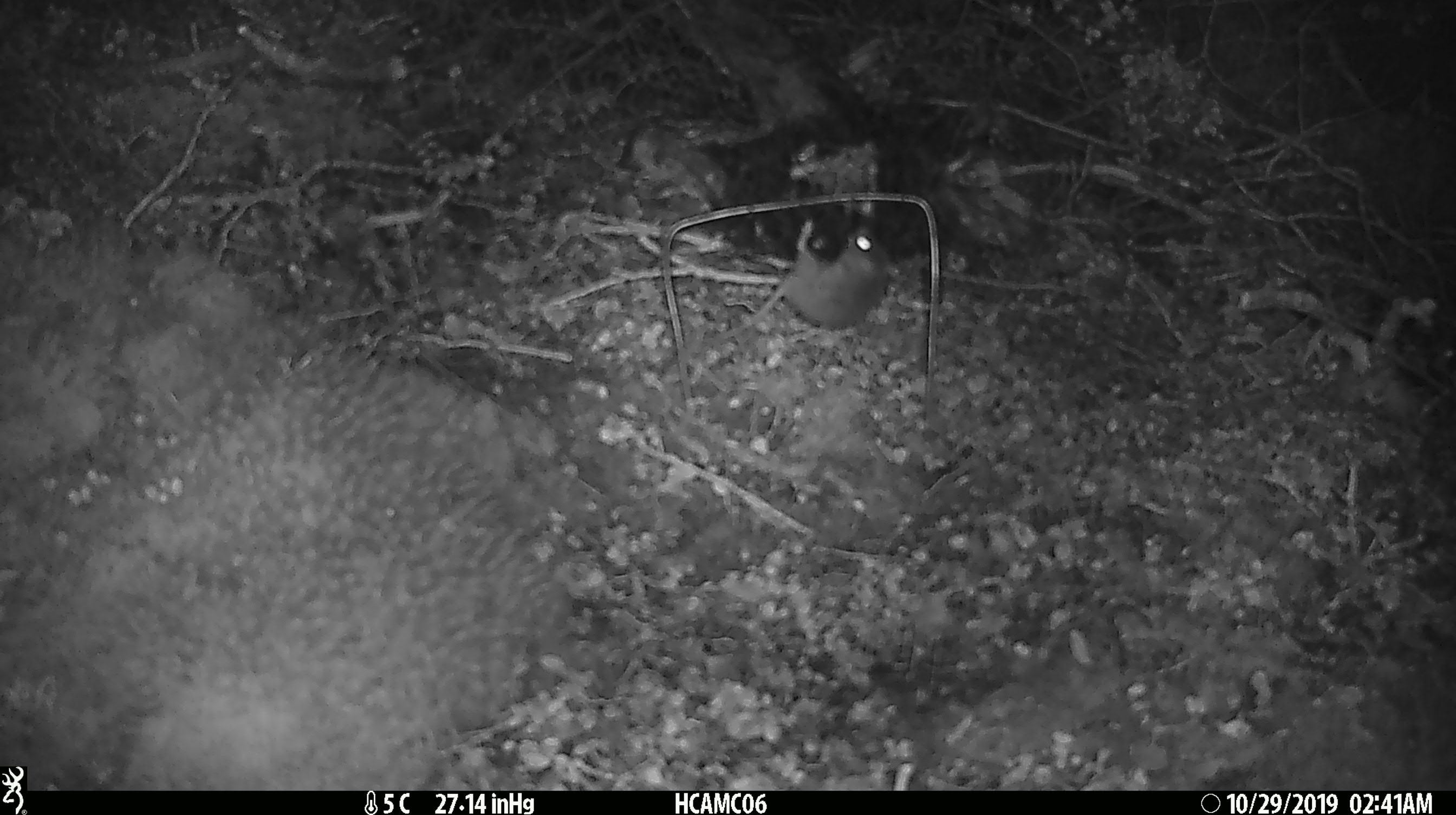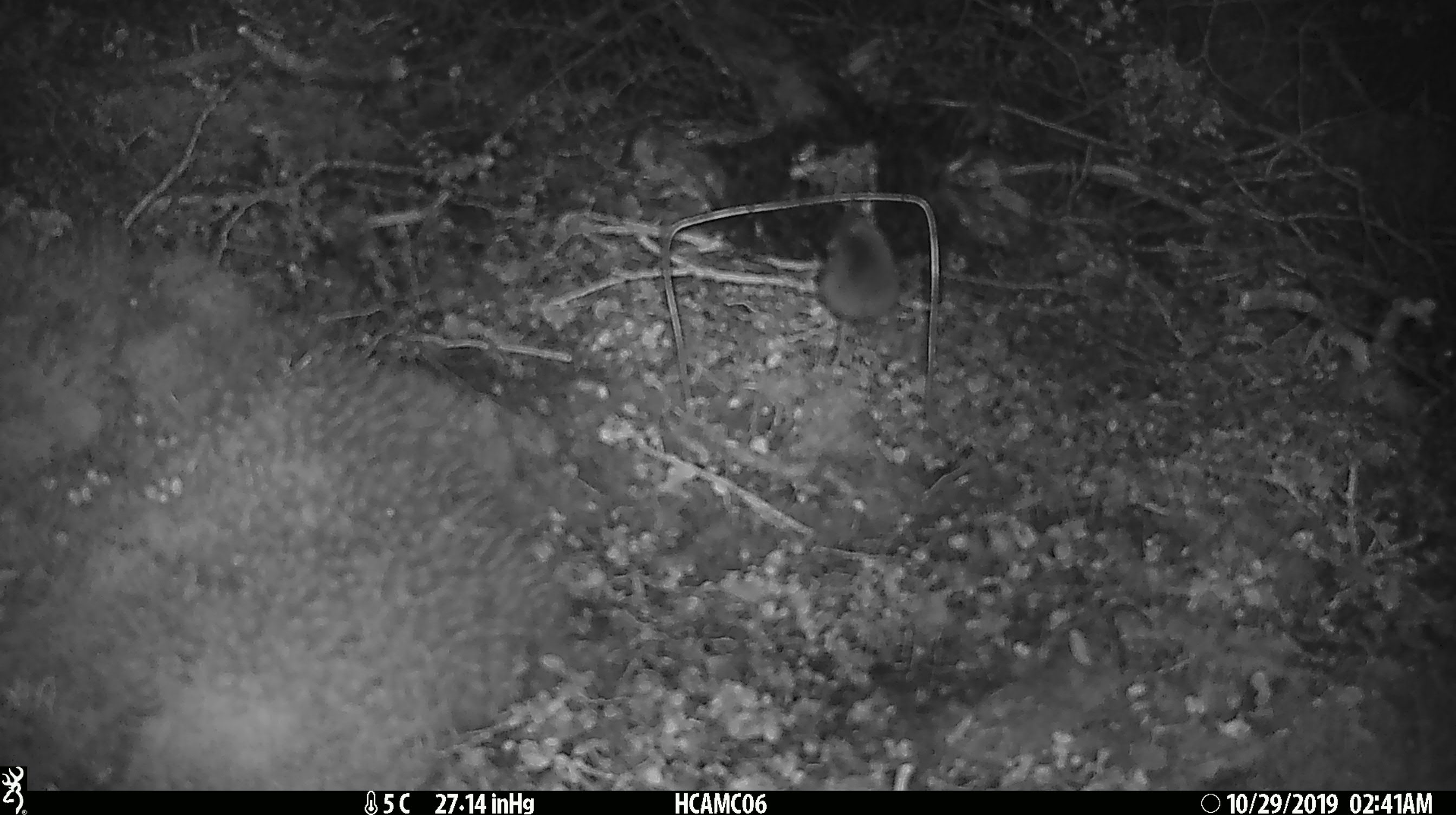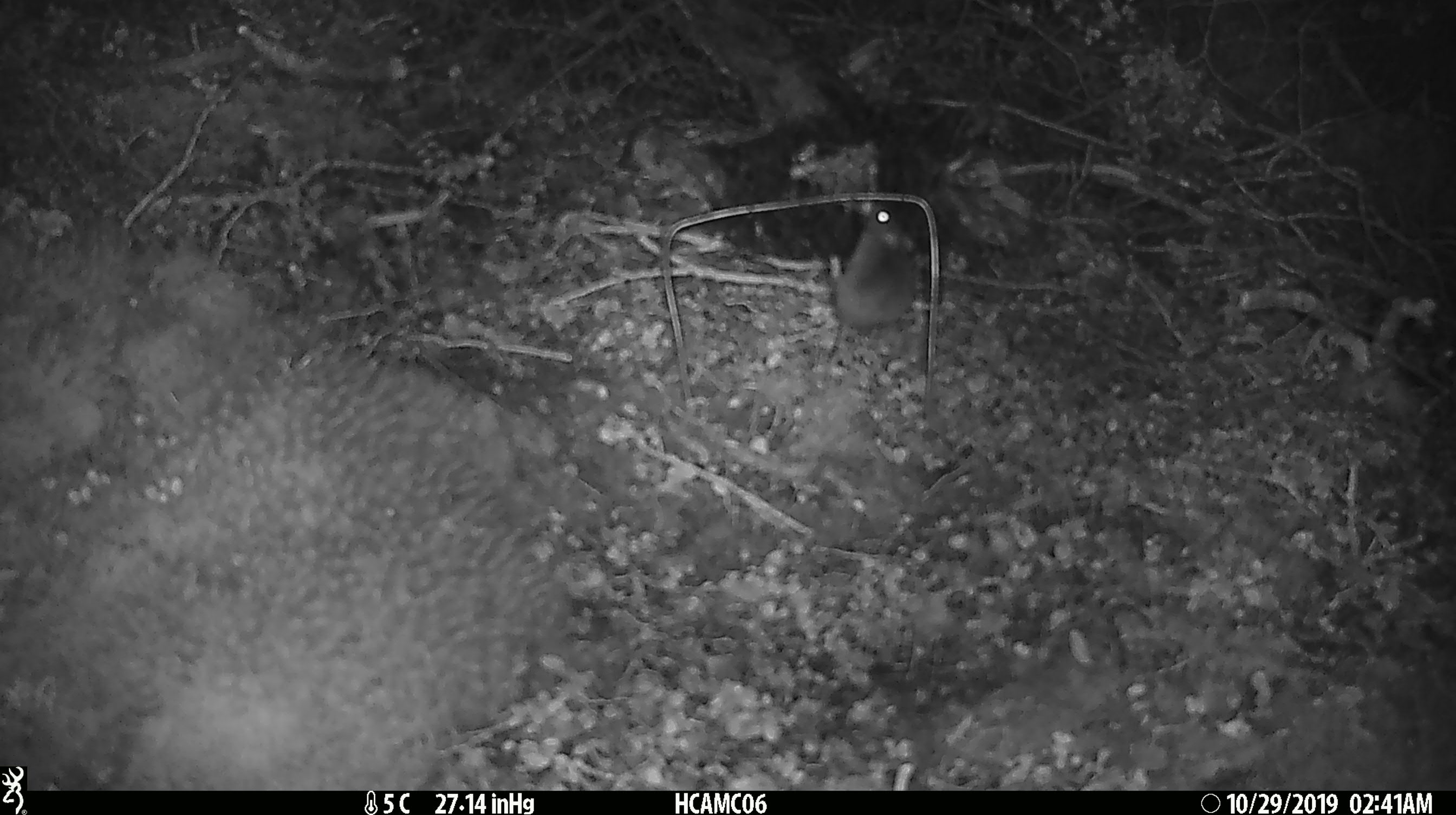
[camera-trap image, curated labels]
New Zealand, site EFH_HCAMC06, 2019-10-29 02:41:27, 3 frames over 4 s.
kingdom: Animalia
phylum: Chordata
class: Mammalia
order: Rodentia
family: Muridae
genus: Mus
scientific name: Mus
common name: mouse